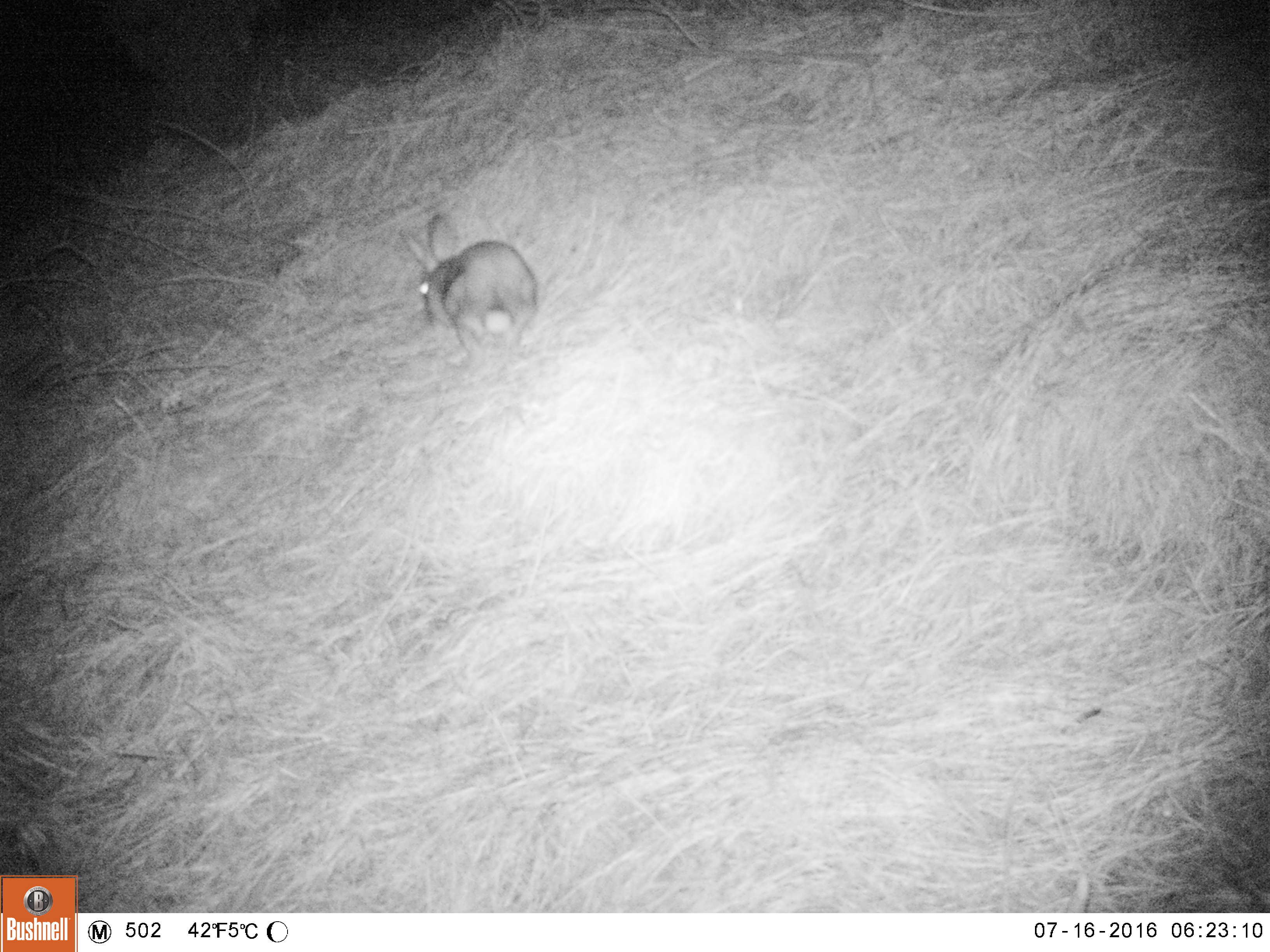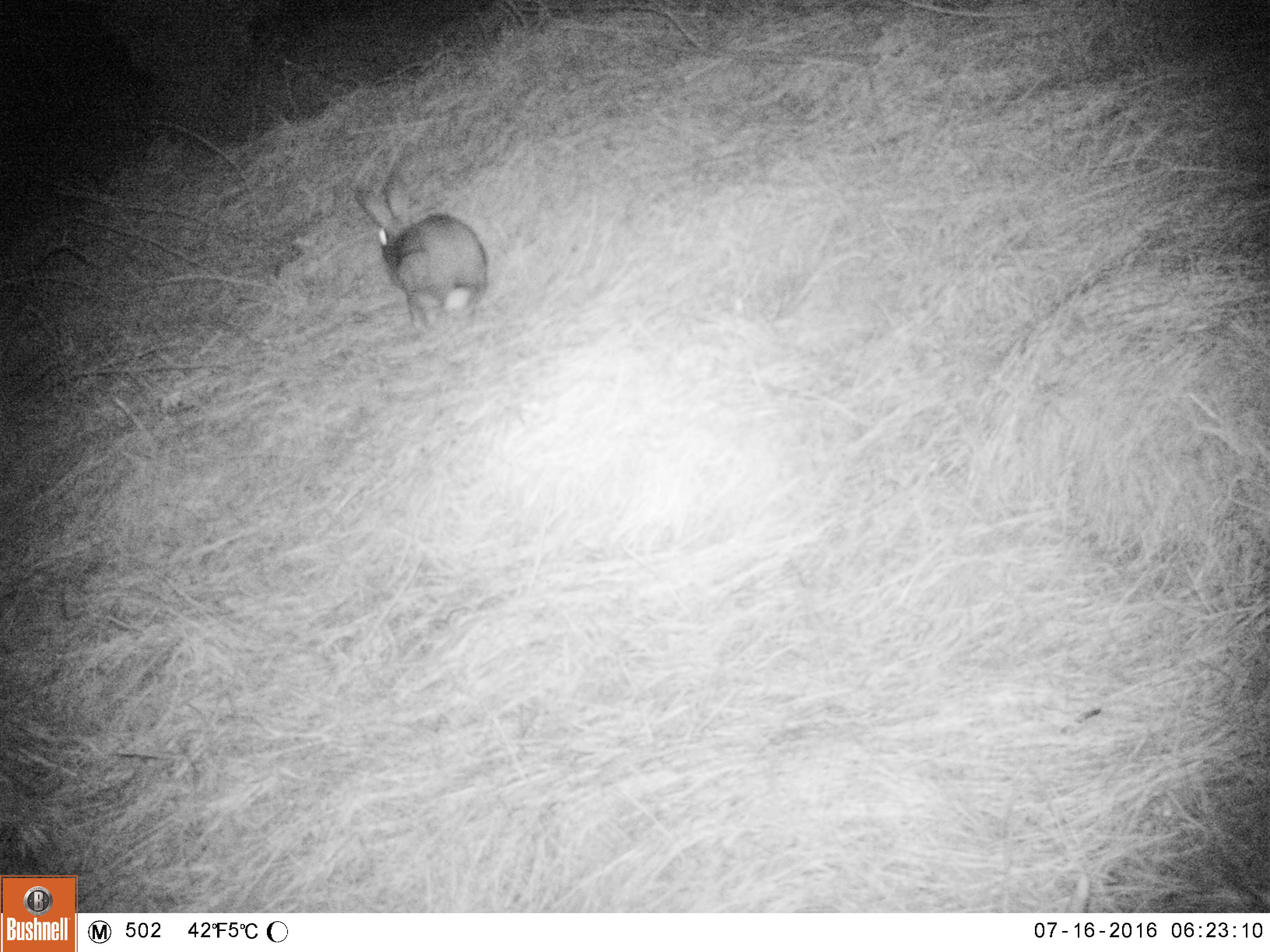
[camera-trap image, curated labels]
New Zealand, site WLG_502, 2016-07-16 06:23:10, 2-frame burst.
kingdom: Animalia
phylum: Chordata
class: Mammalia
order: Lagomorpha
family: Leporidae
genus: Oryctolagus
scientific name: Oryctolagus cuniculus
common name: european rabbit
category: rabbit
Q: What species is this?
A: Rabbit (european rabbit) (Oryctolagus cuniculus).